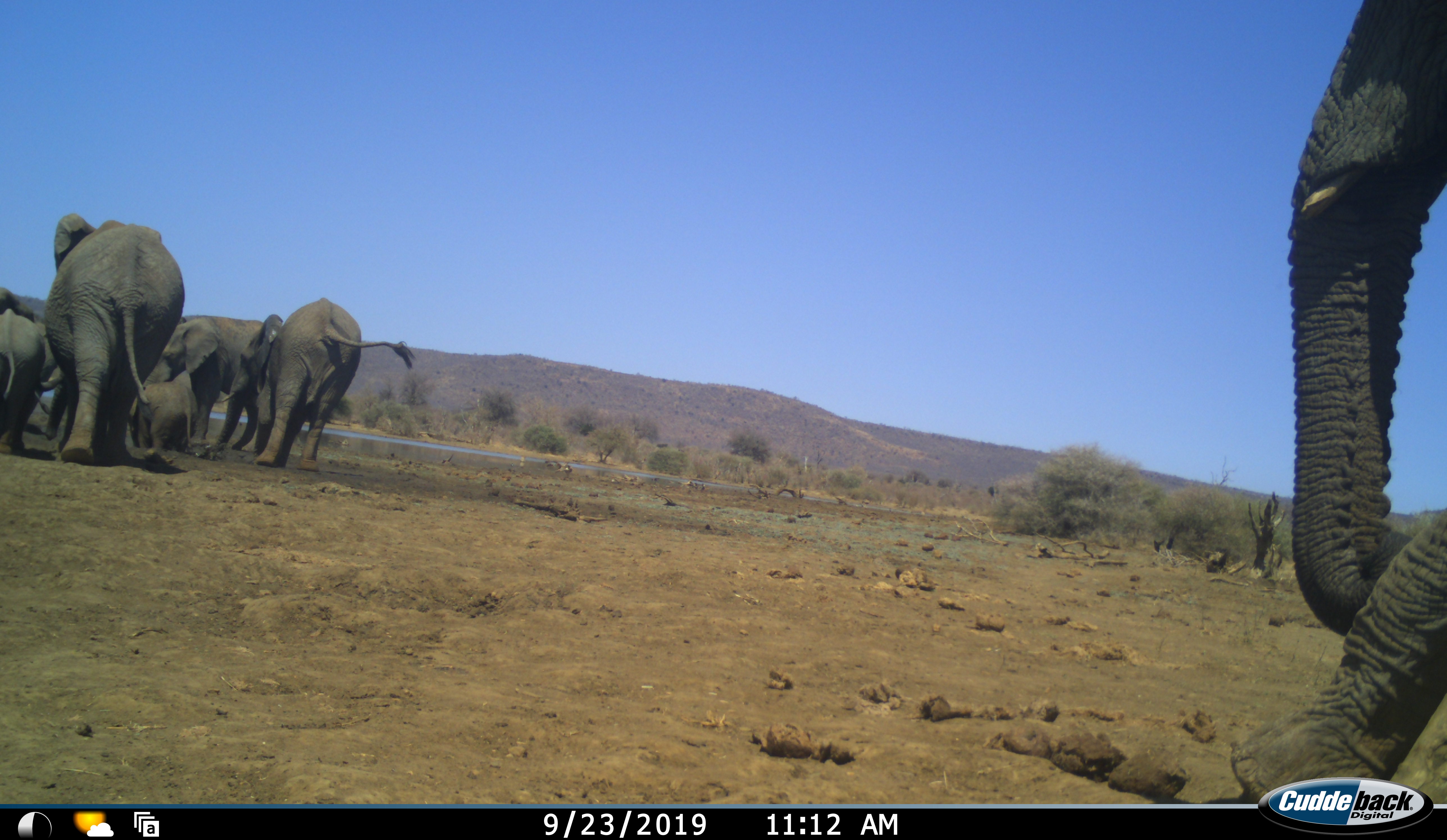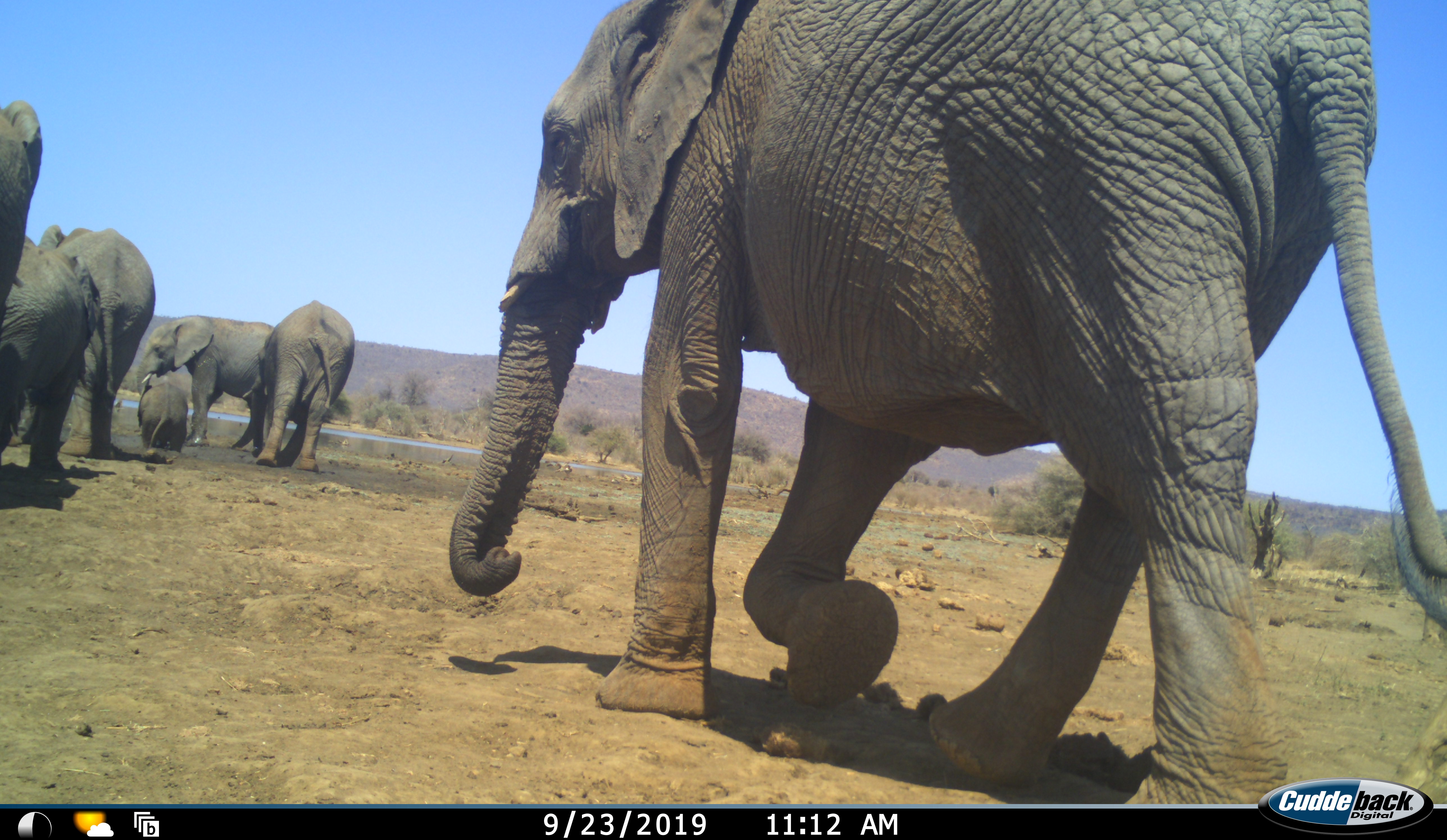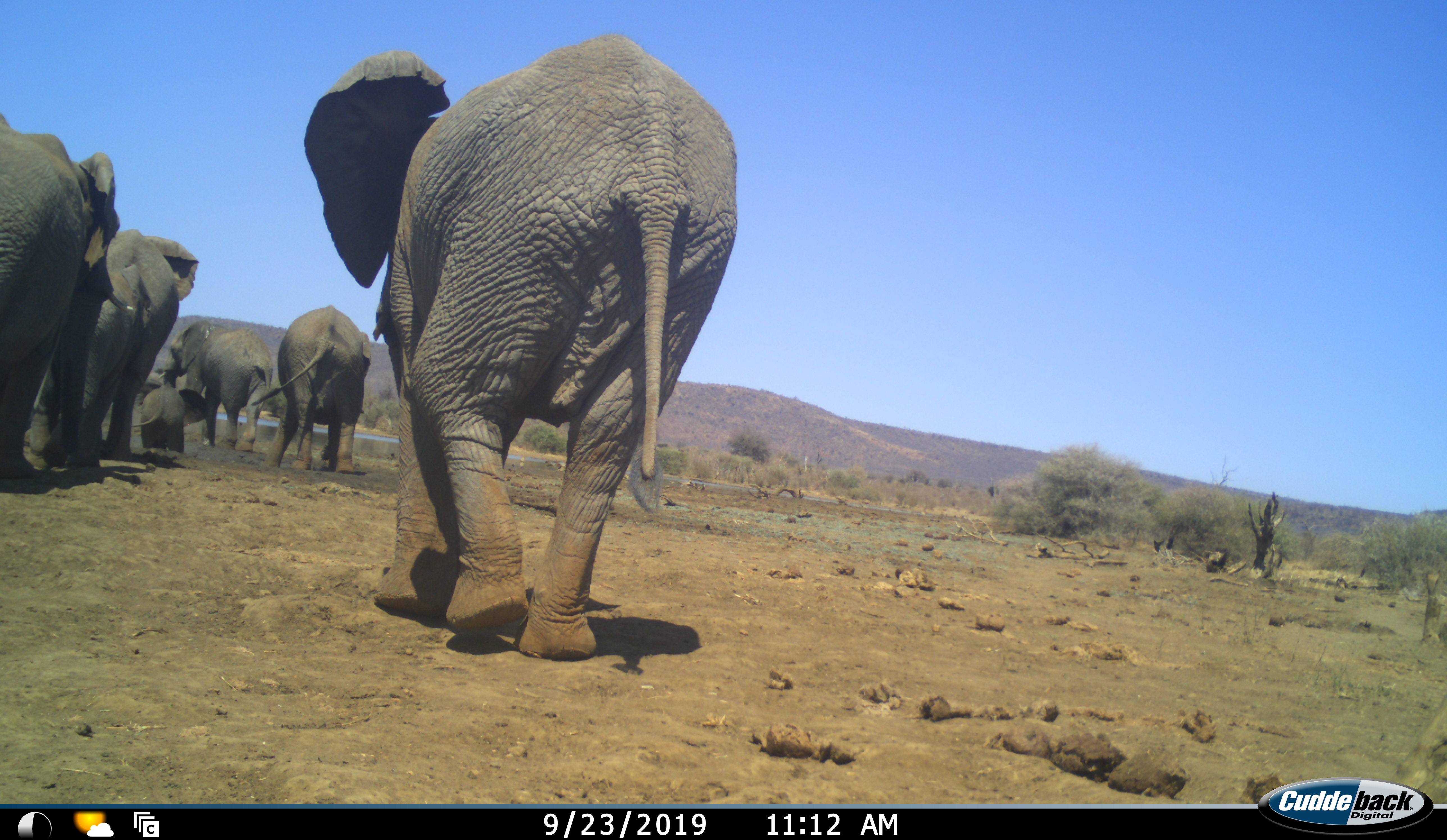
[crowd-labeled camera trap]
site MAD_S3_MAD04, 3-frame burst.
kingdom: Animalia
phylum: Chordata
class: Mammalia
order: Proboscidea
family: Elephantidae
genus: Loxodonta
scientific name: Loxodonta africana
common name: african bush elephant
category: elephant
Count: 8.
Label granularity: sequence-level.